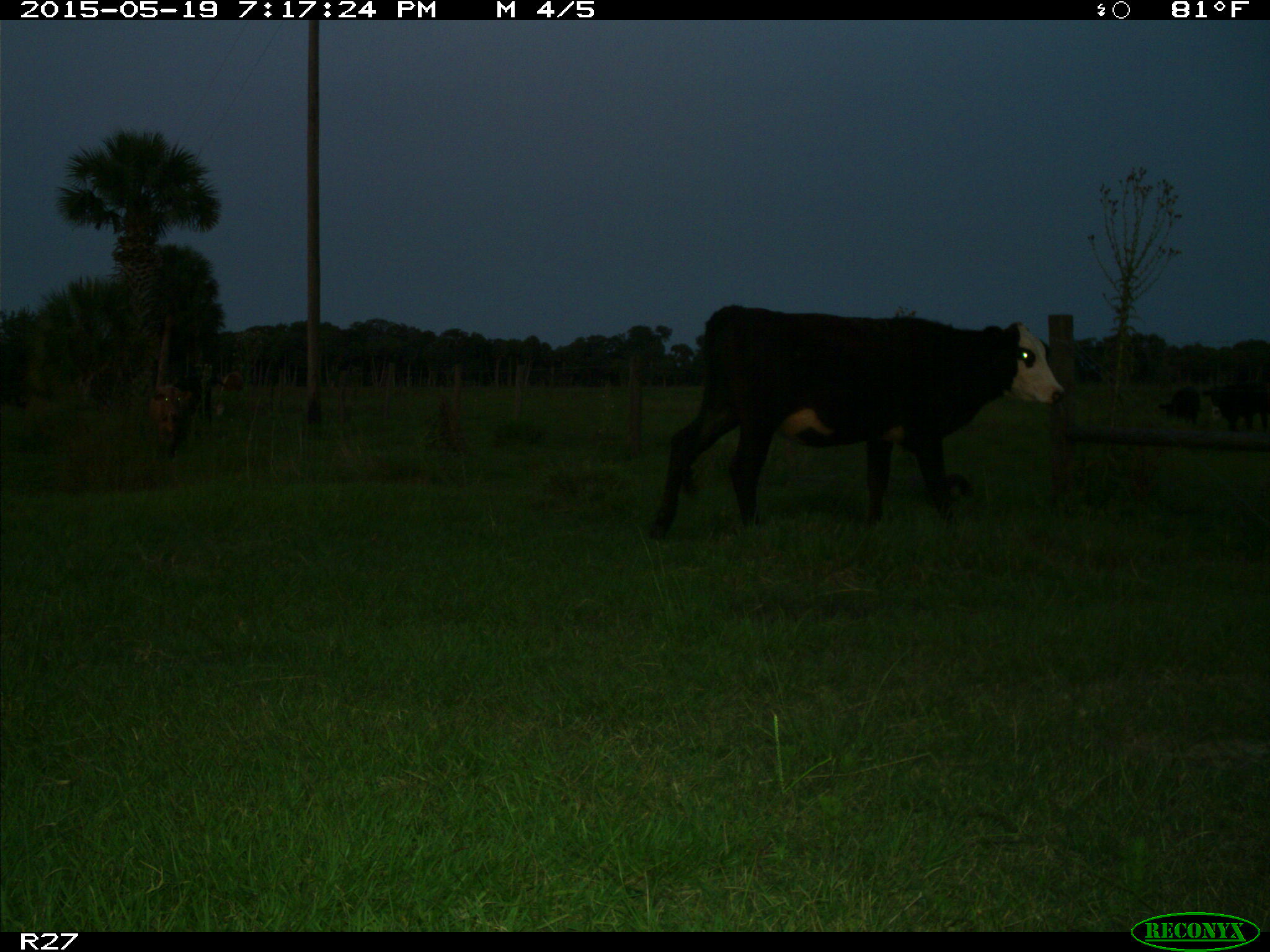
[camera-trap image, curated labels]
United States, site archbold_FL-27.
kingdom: Animalia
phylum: Chordata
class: Mammalia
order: Artiodactyla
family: Bovidae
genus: Bos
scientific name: Bos taurus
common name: domestic cow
Bos taurus (domestic cow).